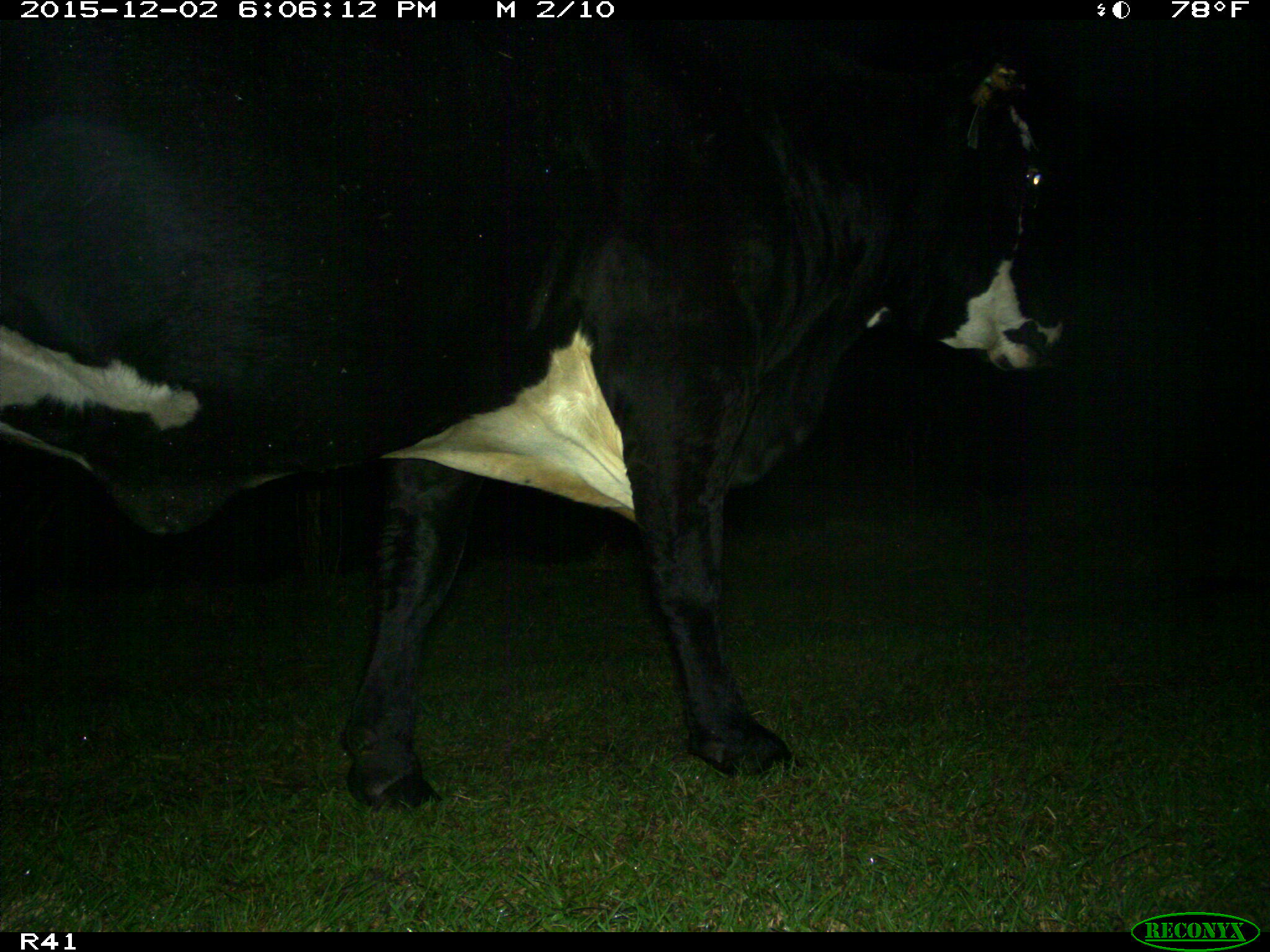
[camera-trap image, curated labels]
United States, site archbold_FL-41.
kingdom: Animalia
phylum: Chordata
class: Mammalia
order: Artiodactyla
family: Bovidae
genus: Bos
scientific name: Bos taurus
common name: domestic cow